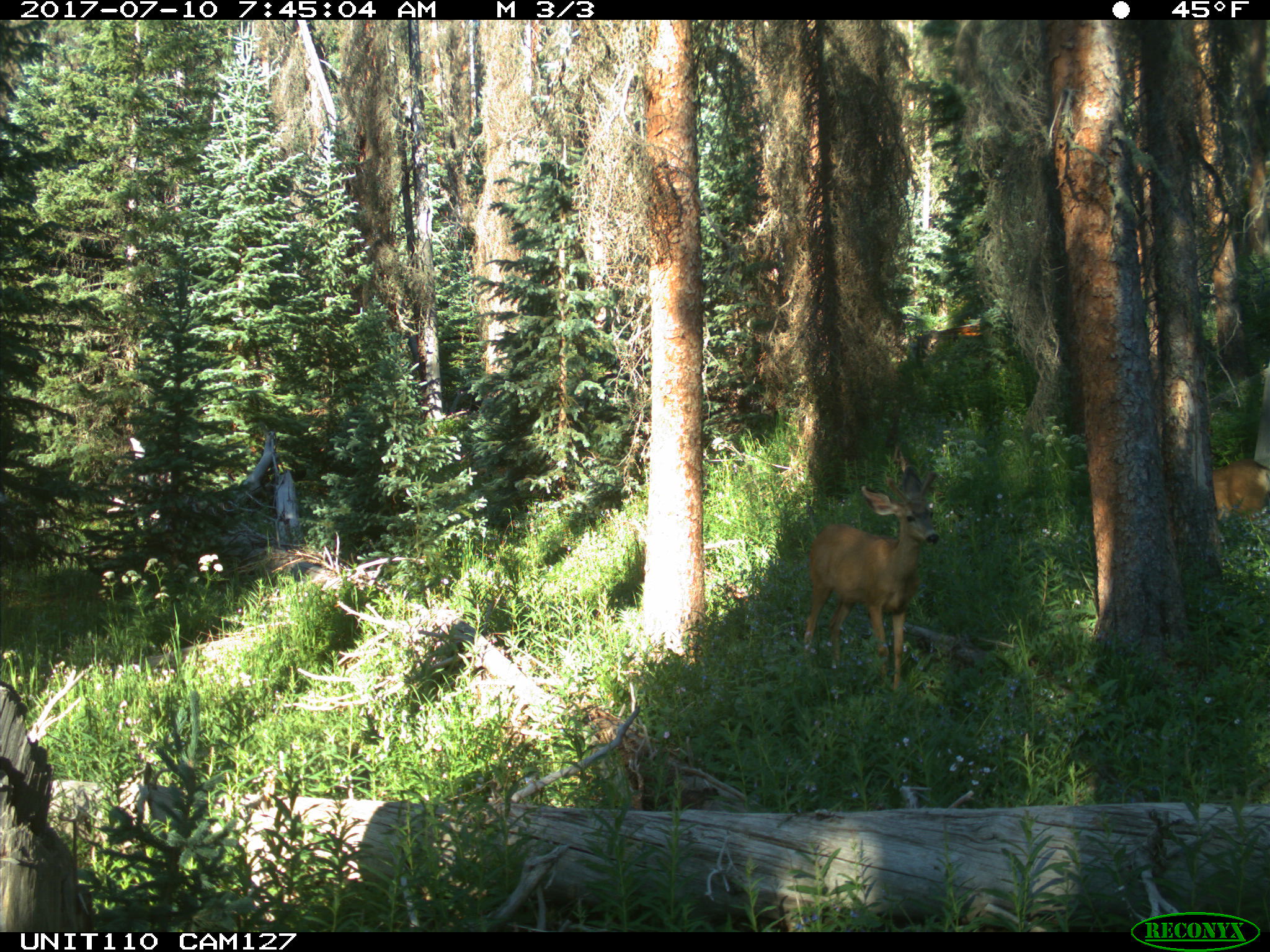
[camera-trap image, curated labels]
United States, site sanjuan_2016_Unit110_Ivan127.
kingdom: Animalia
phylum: Chordata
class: Mammalia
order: Artiodactyla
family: Cervidae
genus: Odocoileus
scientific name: Odocoileus hemionus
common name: mule deer